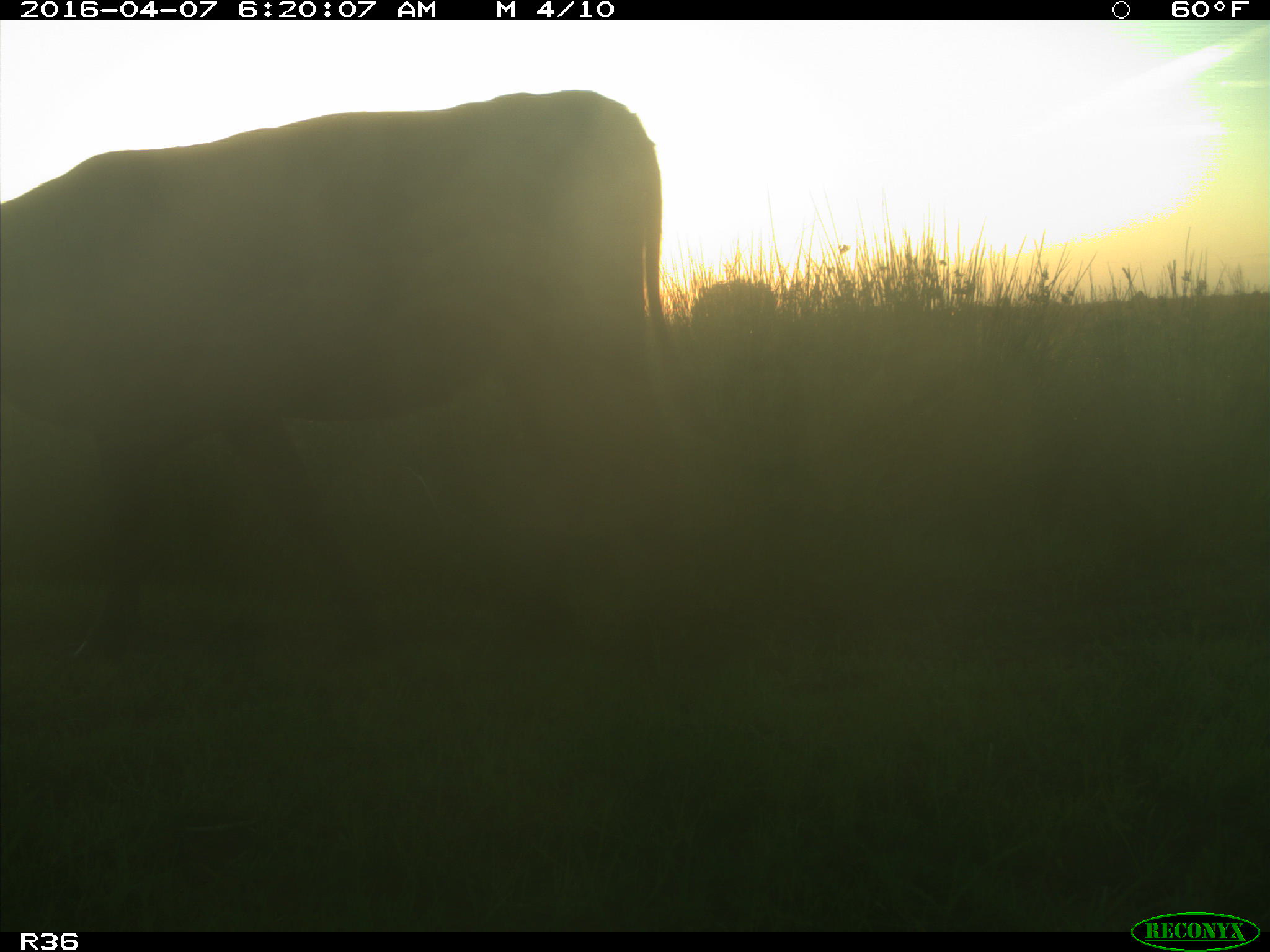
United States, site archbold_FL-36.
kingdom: Animalia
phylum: Chordata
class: Mammalia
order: Artiodactyla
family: Bovidae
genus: Bos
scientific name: Bos taurus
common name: domestic cow